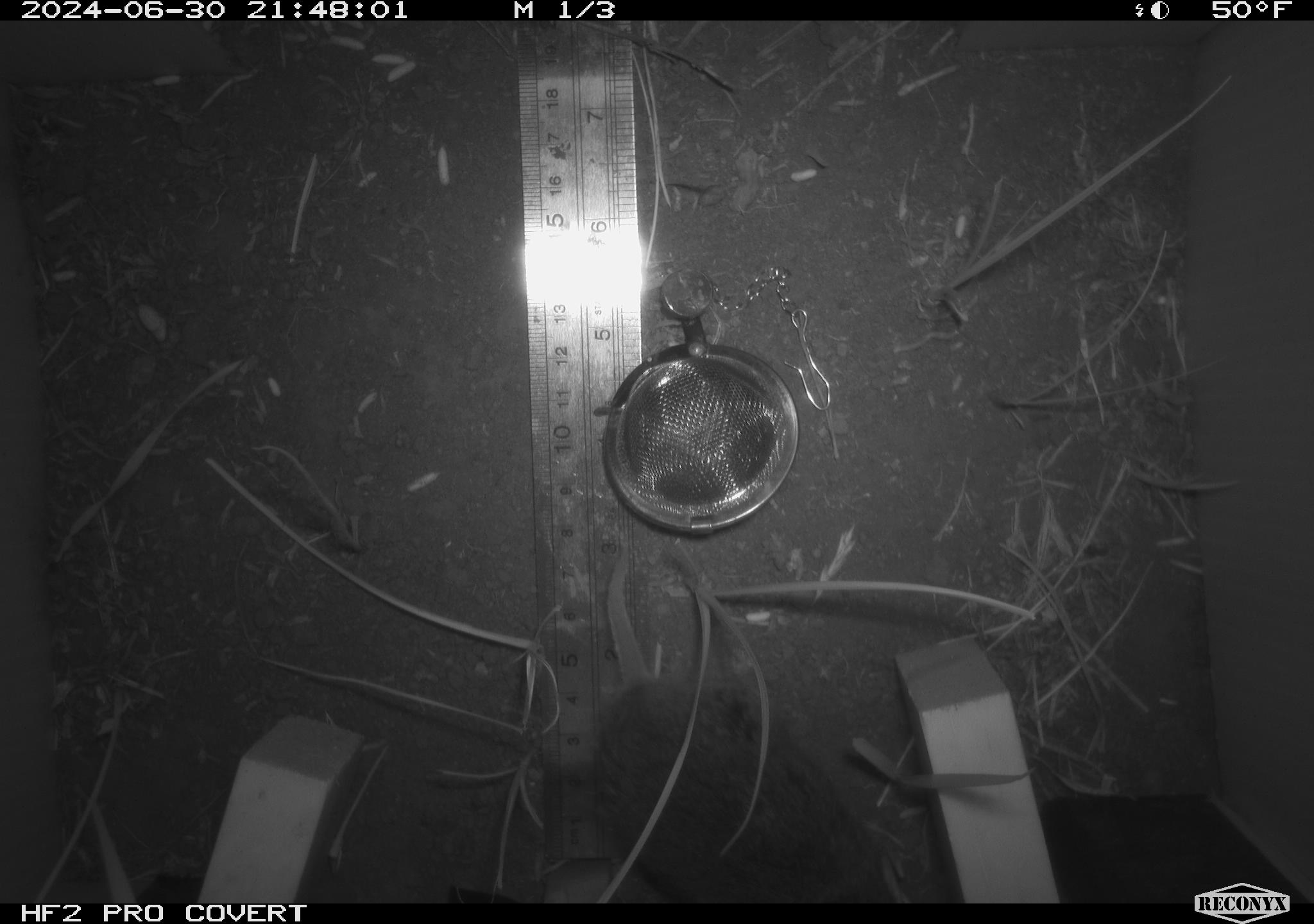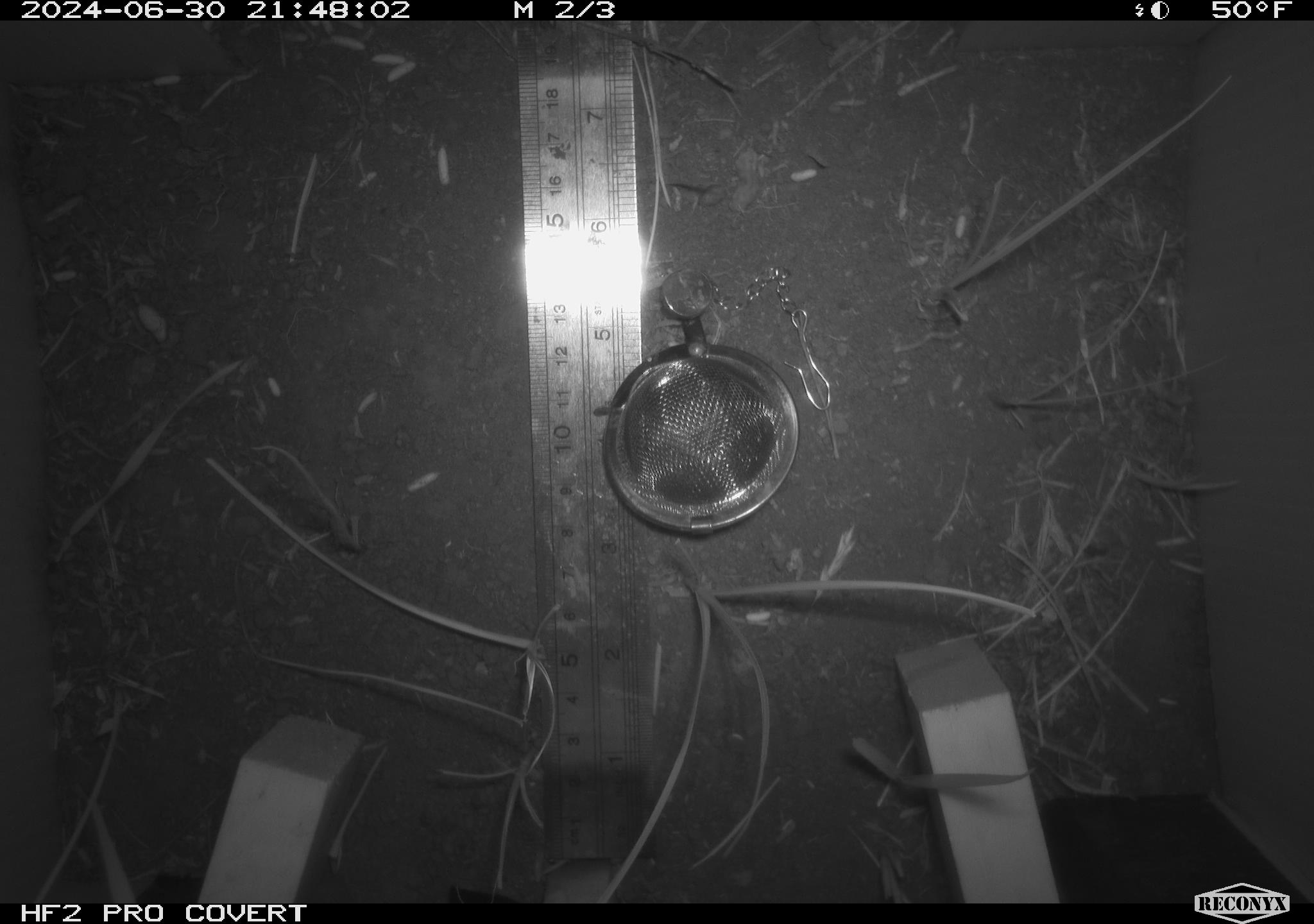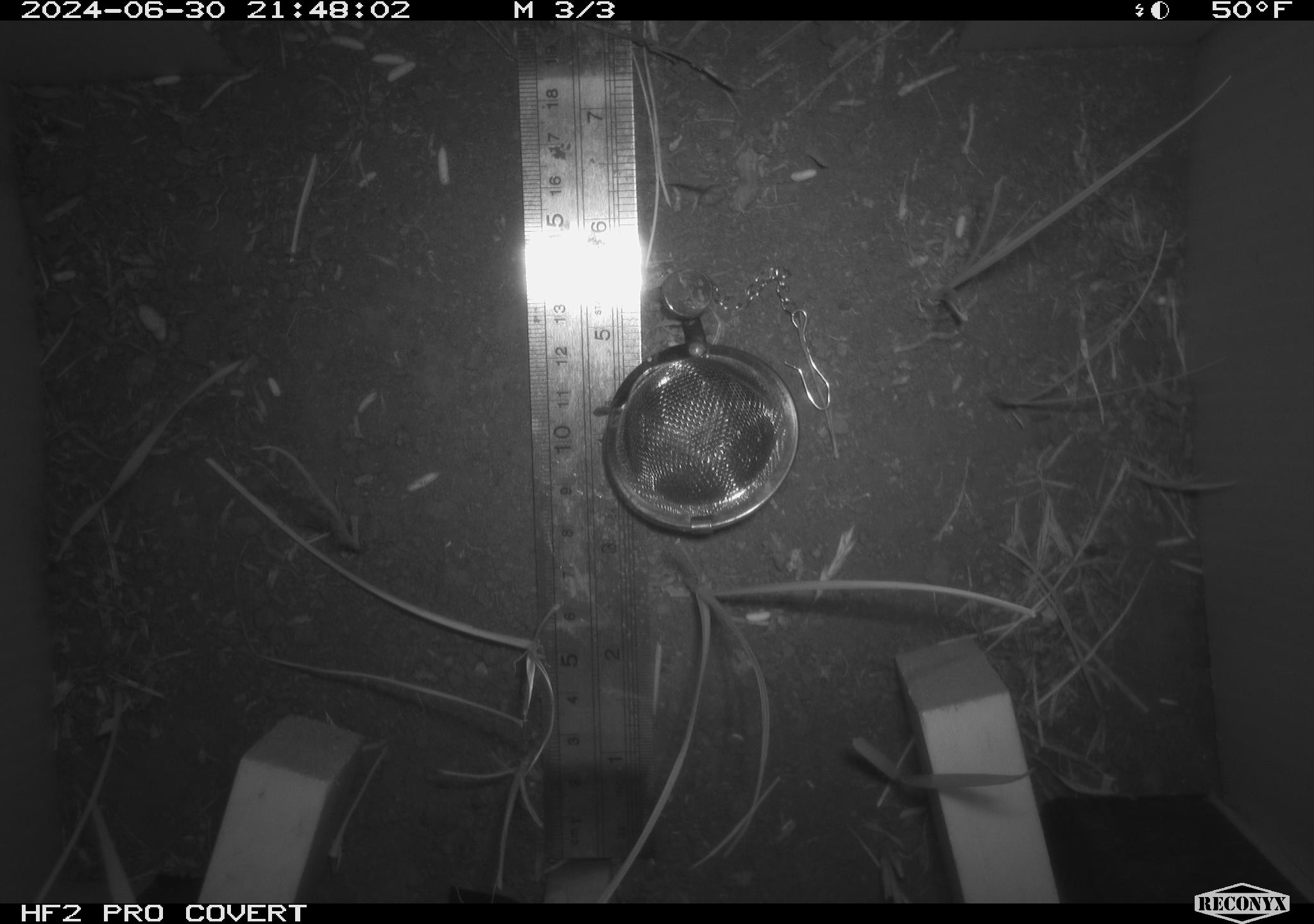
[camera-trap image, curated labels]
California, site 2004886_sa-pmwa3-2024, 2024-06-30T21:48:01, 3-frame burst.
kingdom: Animalia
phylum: Chordata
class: Mammalia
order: Rodentia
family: Cricetidae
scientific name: Arvicolinae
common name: voles, lemmings, and muskrats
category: arvicolinae subfamily